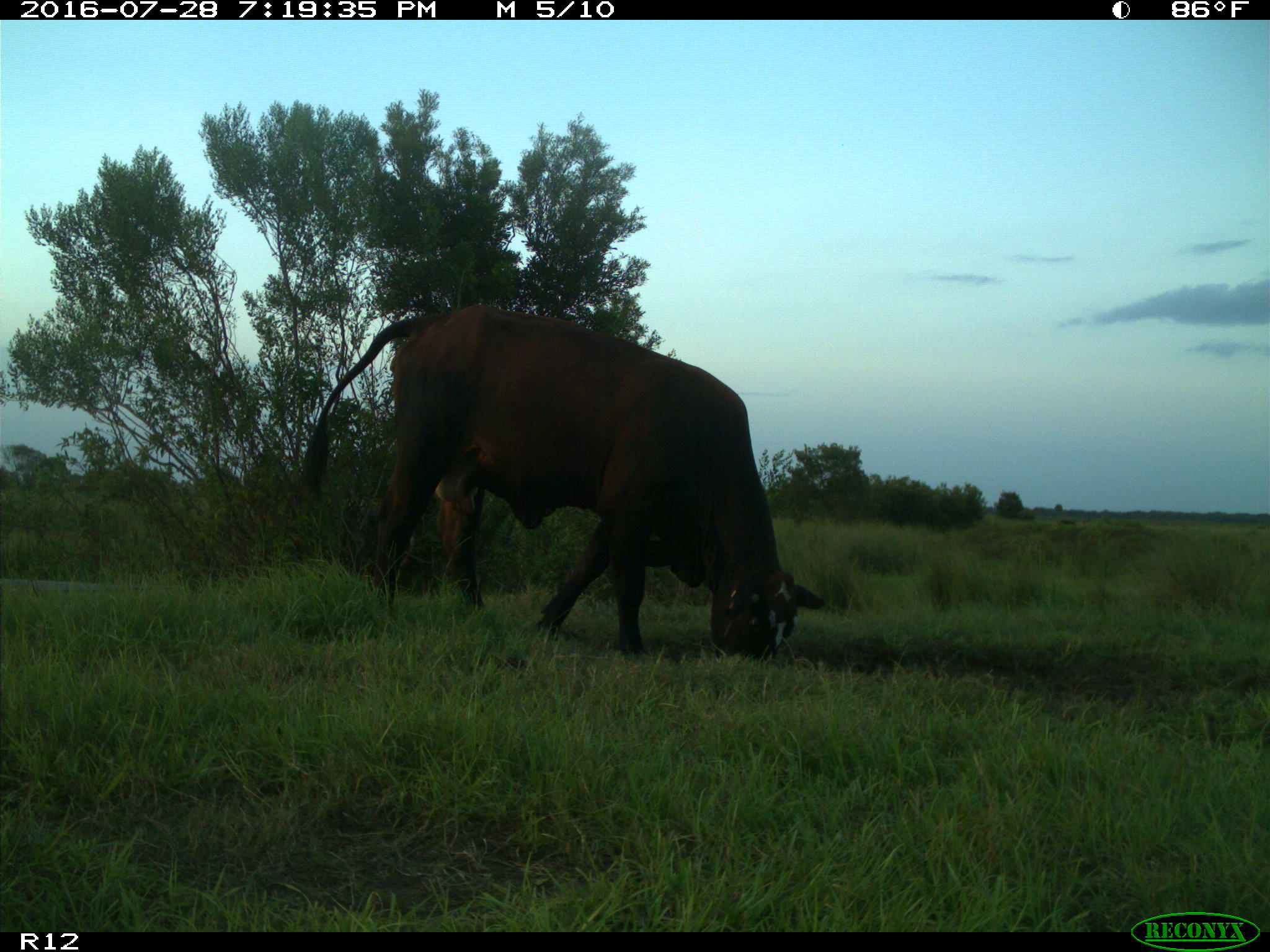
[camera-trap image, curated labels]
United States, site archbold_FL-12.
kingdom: Animalia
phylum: Chordata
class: Mammalia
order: Artiodactyla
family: Bovidae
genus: Bos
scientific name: Bos taurus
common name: domestic cow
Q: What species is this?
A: Bos taurus (domestic cow).